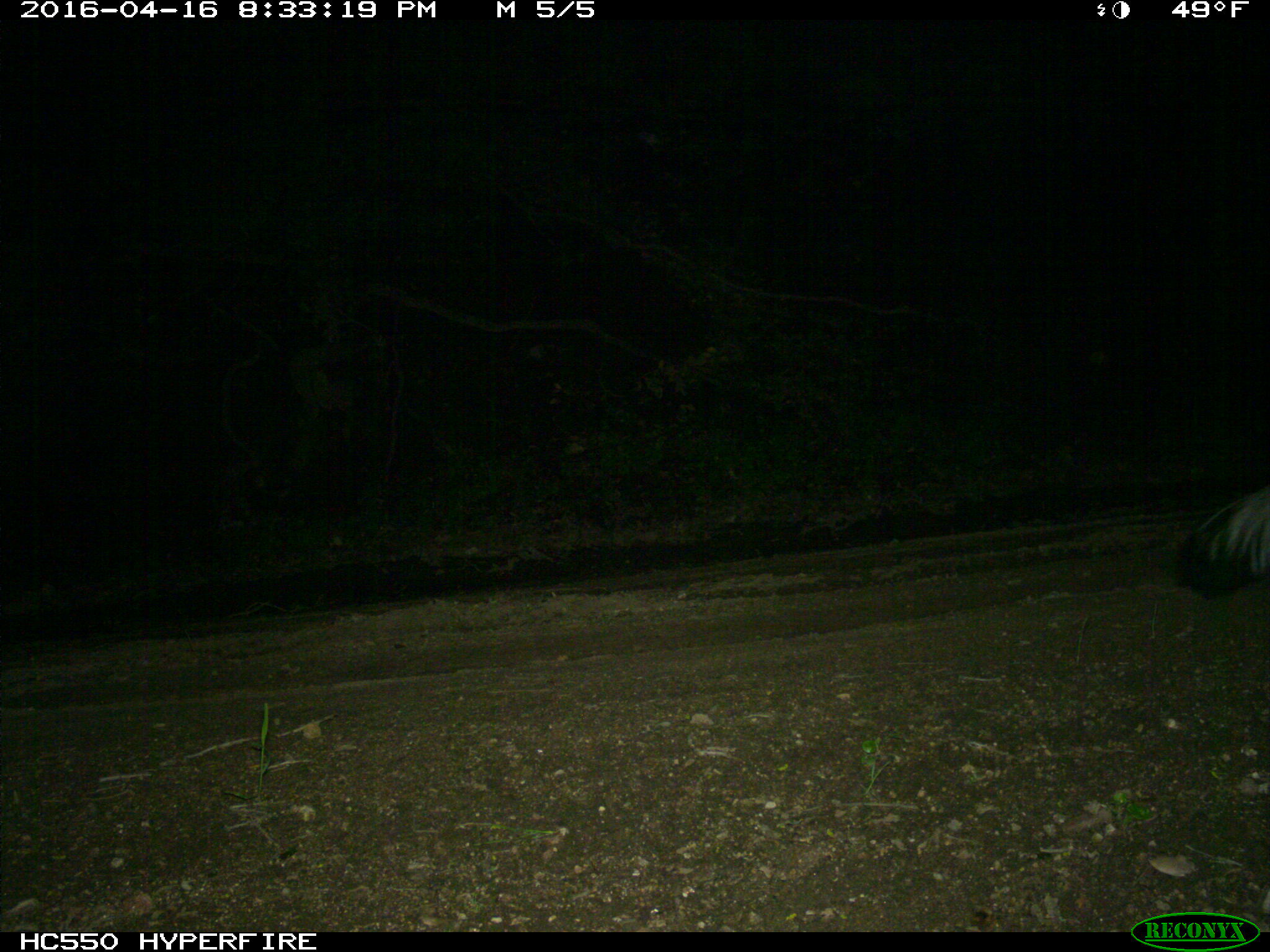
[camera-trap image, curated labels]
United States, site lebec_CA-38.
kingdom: Animalia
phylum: Chordata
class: Mammalia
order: Carnivora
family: Mephitidae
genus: Mephitis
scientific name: Mephitis mephitis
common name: striped skunk